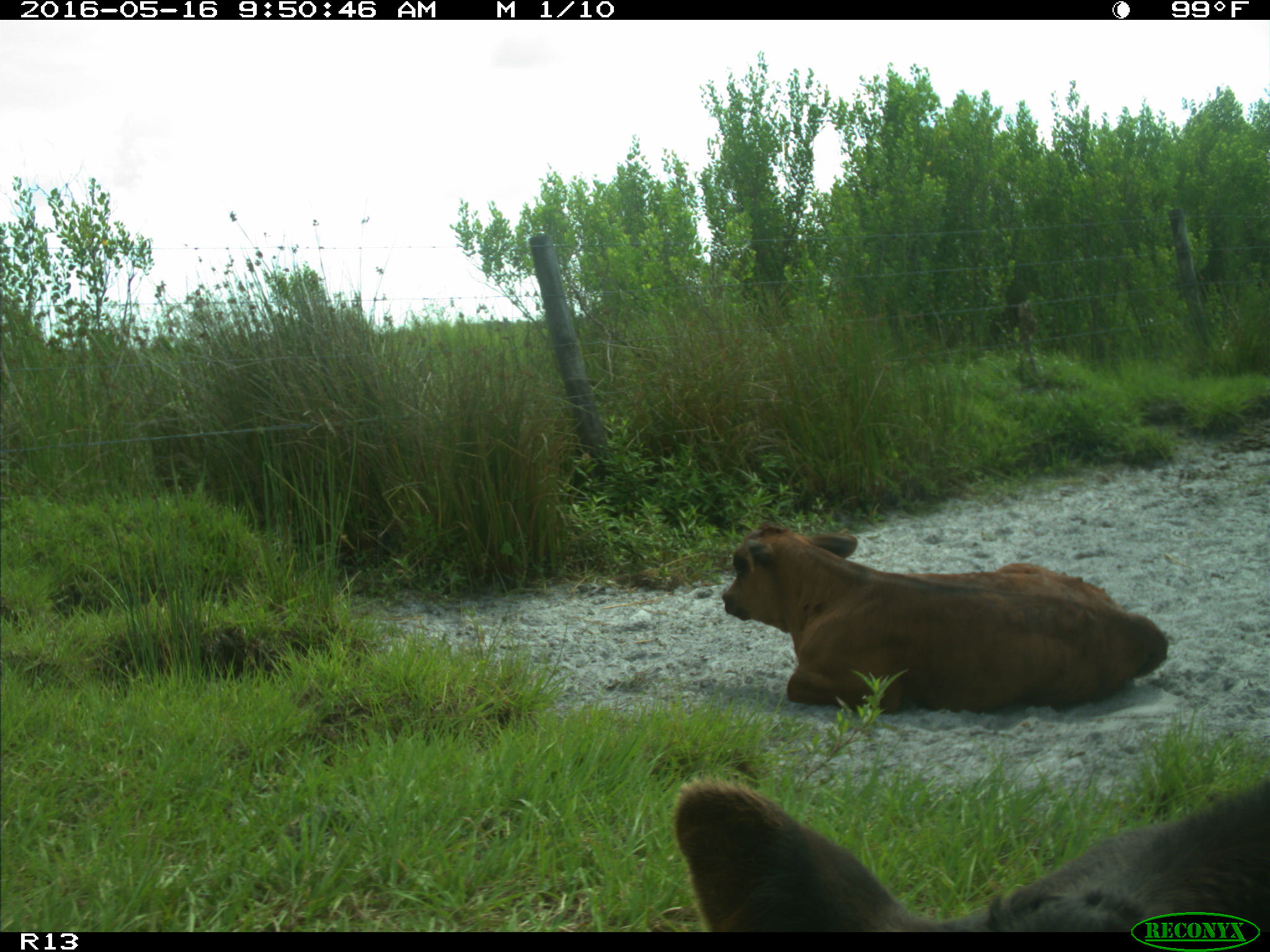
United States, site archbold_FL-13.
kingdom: Animalia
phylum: Chordata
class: Mammalia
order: Artiodactyla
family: Bovidae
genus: Bos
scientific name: Bos taurus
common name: domestic cow